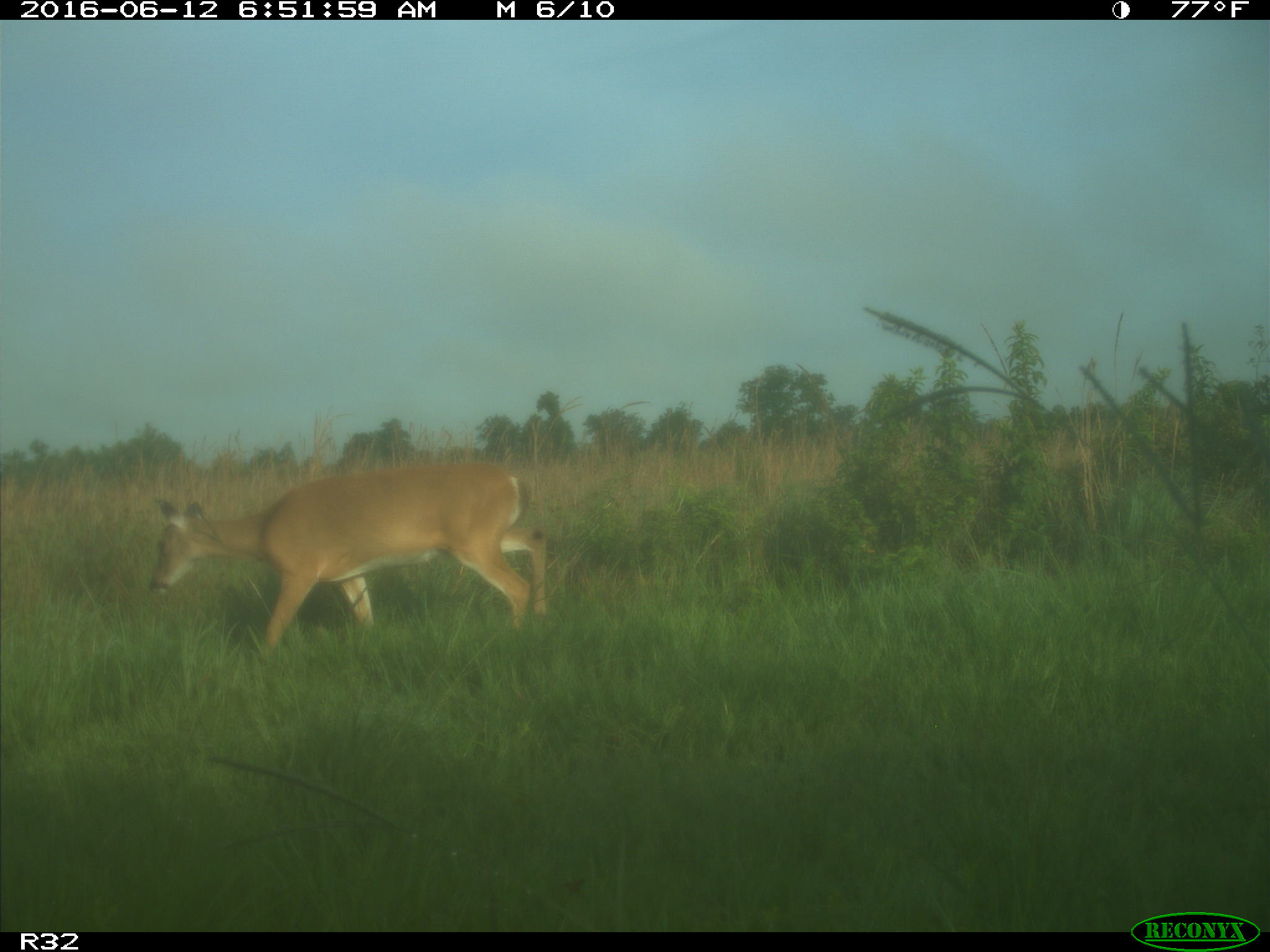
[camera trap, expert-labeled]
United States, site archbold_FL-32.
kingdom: Animalia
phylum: Chordata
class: Mammalia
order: Artiodactyla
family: Cervidae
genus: Odocoileus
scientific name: Odocoileus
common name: deer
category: unidentified deer